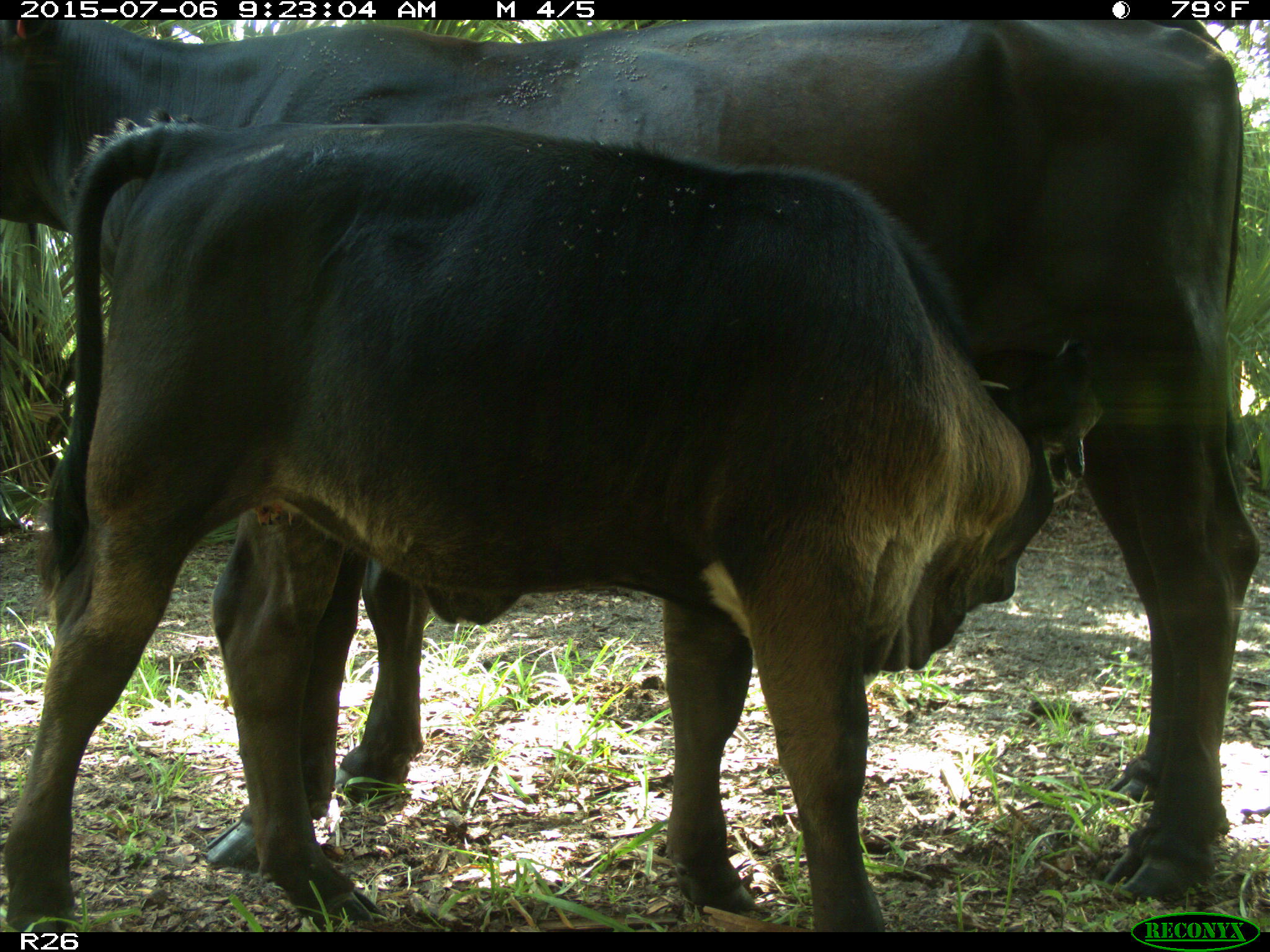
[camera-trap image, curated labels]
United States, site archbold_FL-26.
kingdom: Animalia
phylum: Chordata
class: Mammalia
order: Artiodactyla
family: Bovidae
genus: Bos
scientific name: Bos taurus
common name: domestic cow